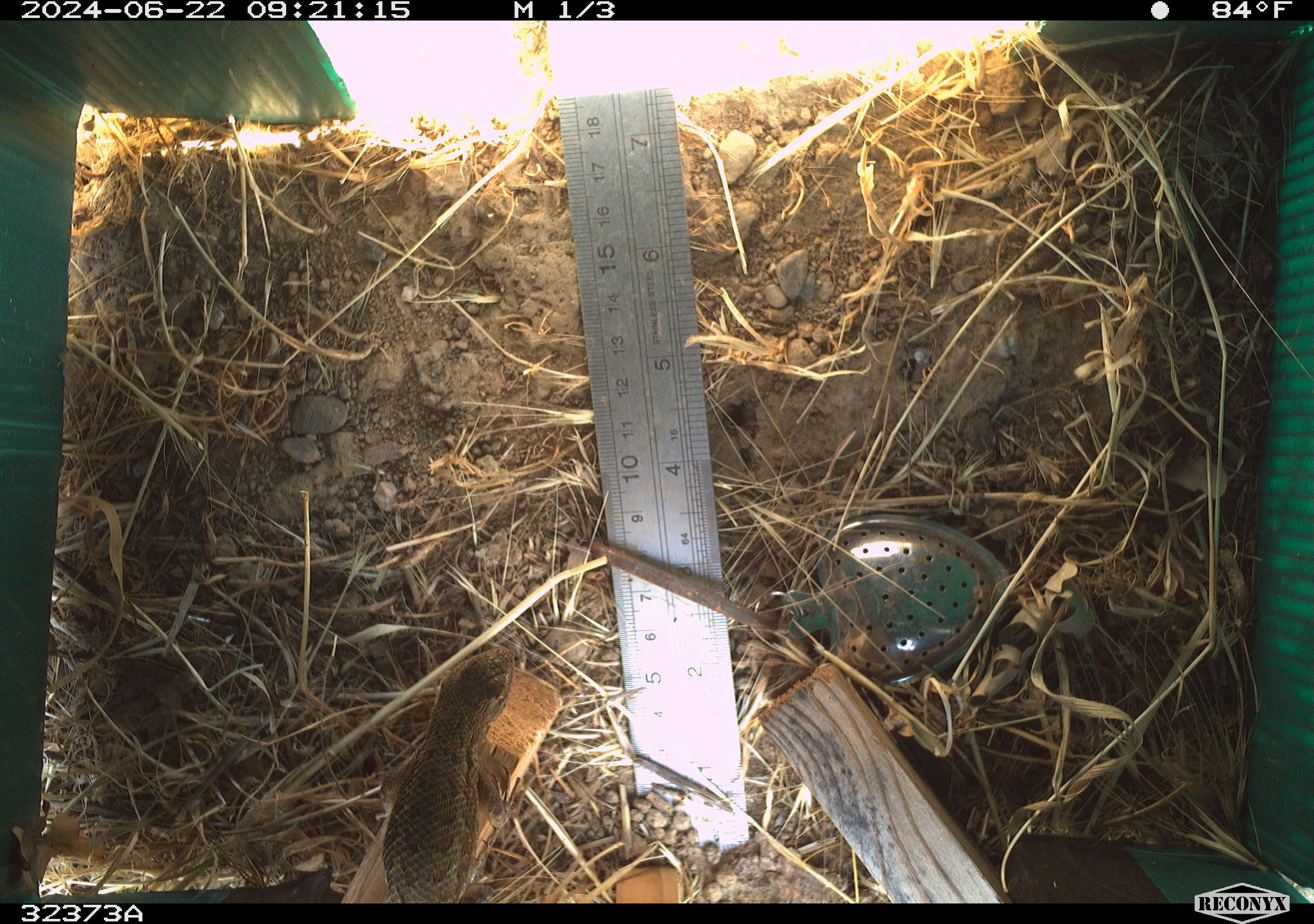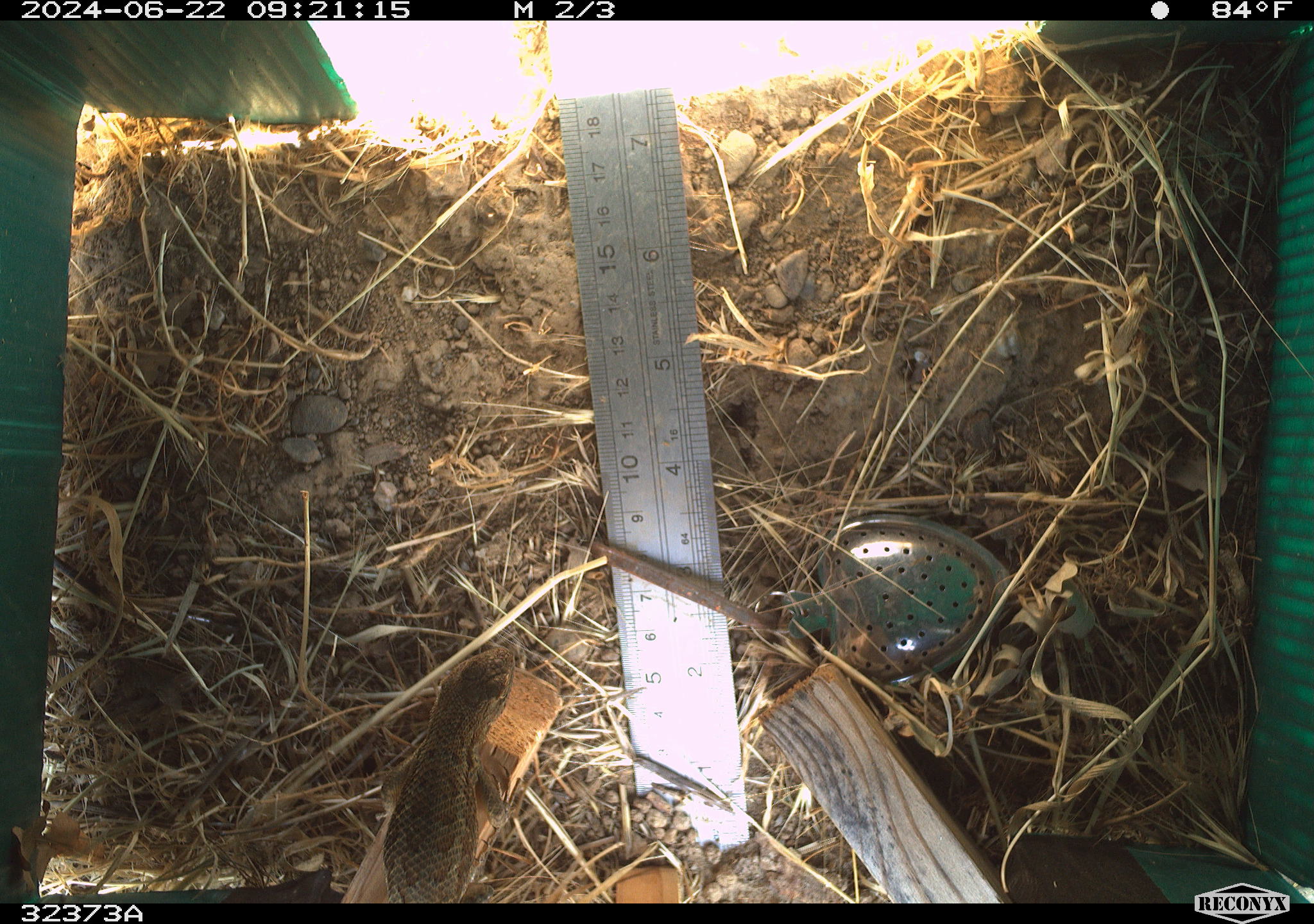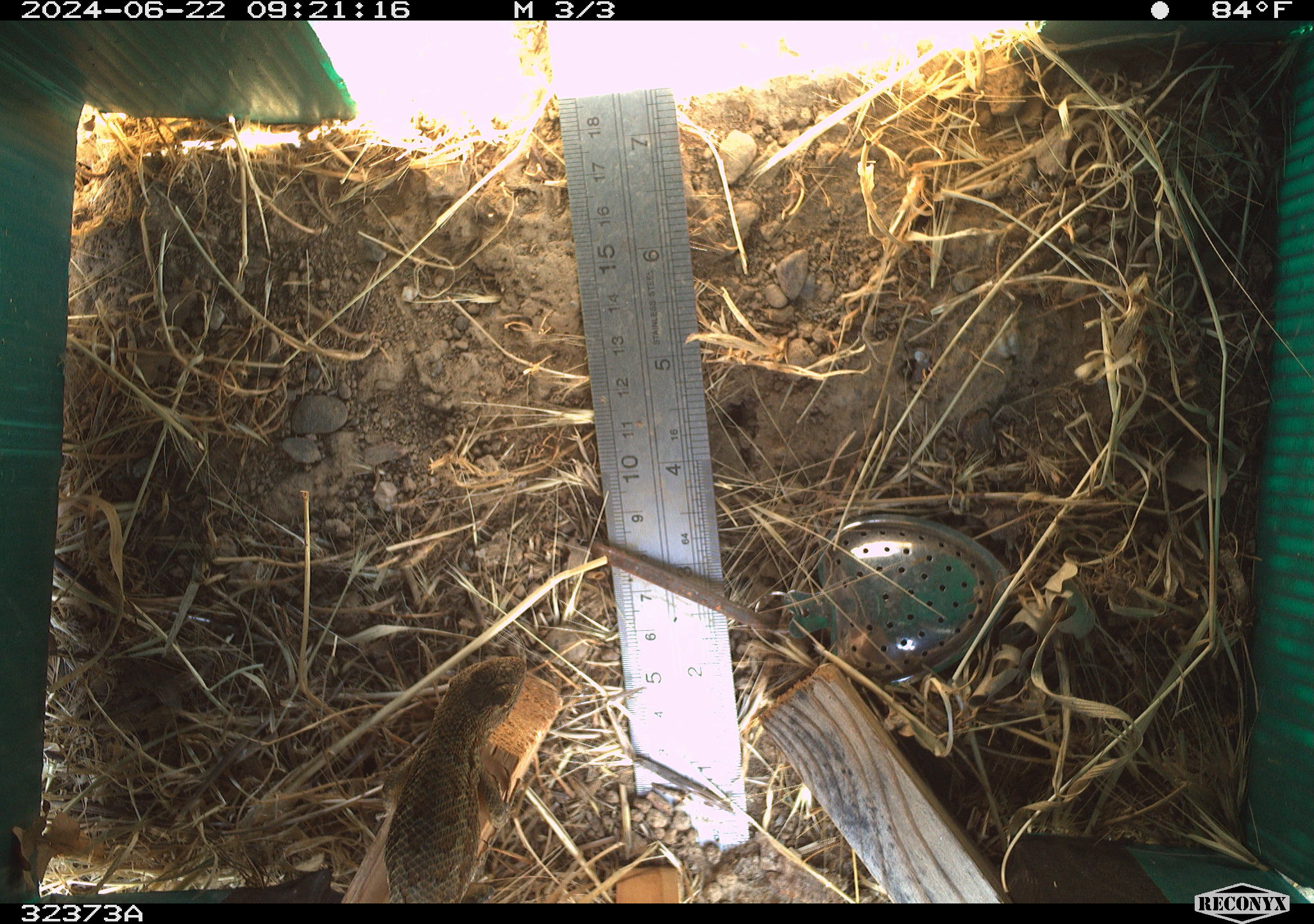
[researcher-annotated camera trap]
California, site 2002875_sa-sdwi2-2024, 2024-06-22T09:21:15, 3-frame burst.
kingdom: Animalia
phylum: Chordata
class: Reptilia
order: Squamata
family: Phrynosomatidae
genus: Sceloporus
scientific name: Sceloporus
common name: spiny lizards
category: sceloporus species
Sceloporus species (spiny lizards) (Sceloporus).